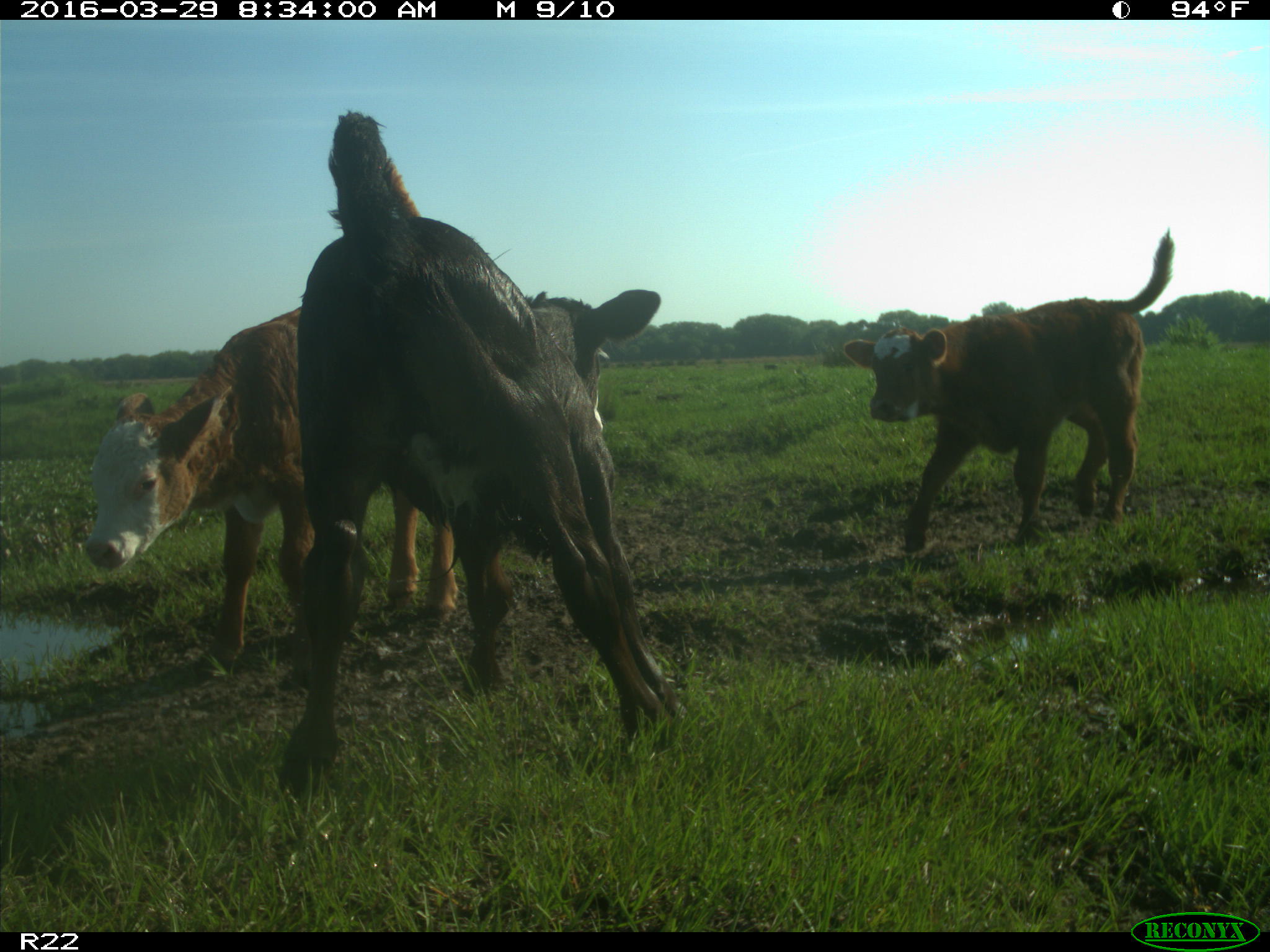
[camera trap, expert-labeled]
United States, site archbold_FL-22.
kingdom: Animalia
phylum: Chordata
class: Mammalia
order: Artiodactyla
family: Bovidae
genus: Bos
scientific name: Bos taurus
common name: domestic cow